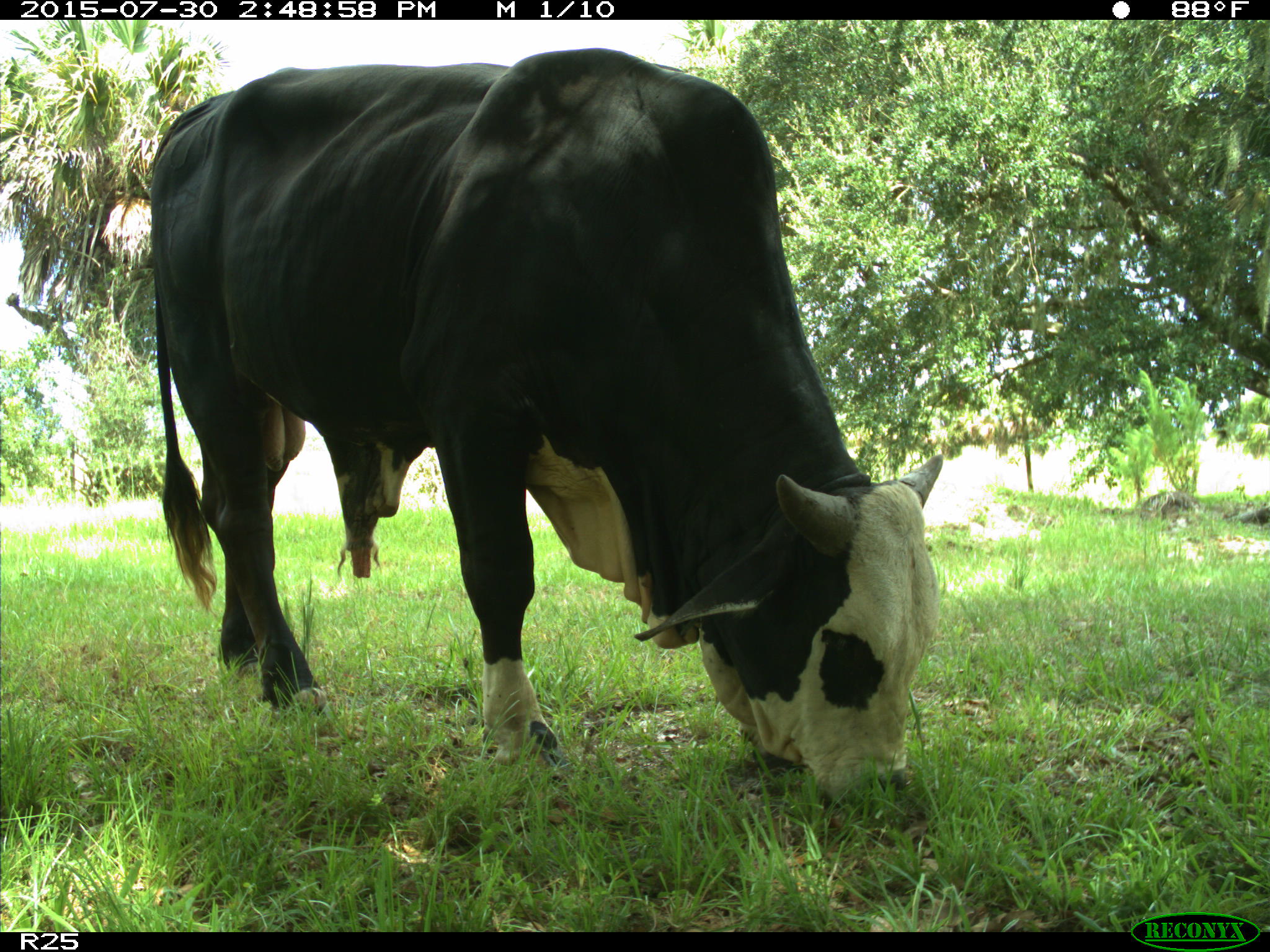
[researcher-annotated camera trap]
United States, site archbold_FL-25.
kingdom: Animalia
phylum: Chordata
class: Mammalia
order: Artiodactyla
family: Bovidae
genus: Bos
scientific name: Bos taurus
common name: domestic cow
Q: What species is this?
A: Bos taurus (domestic cow).